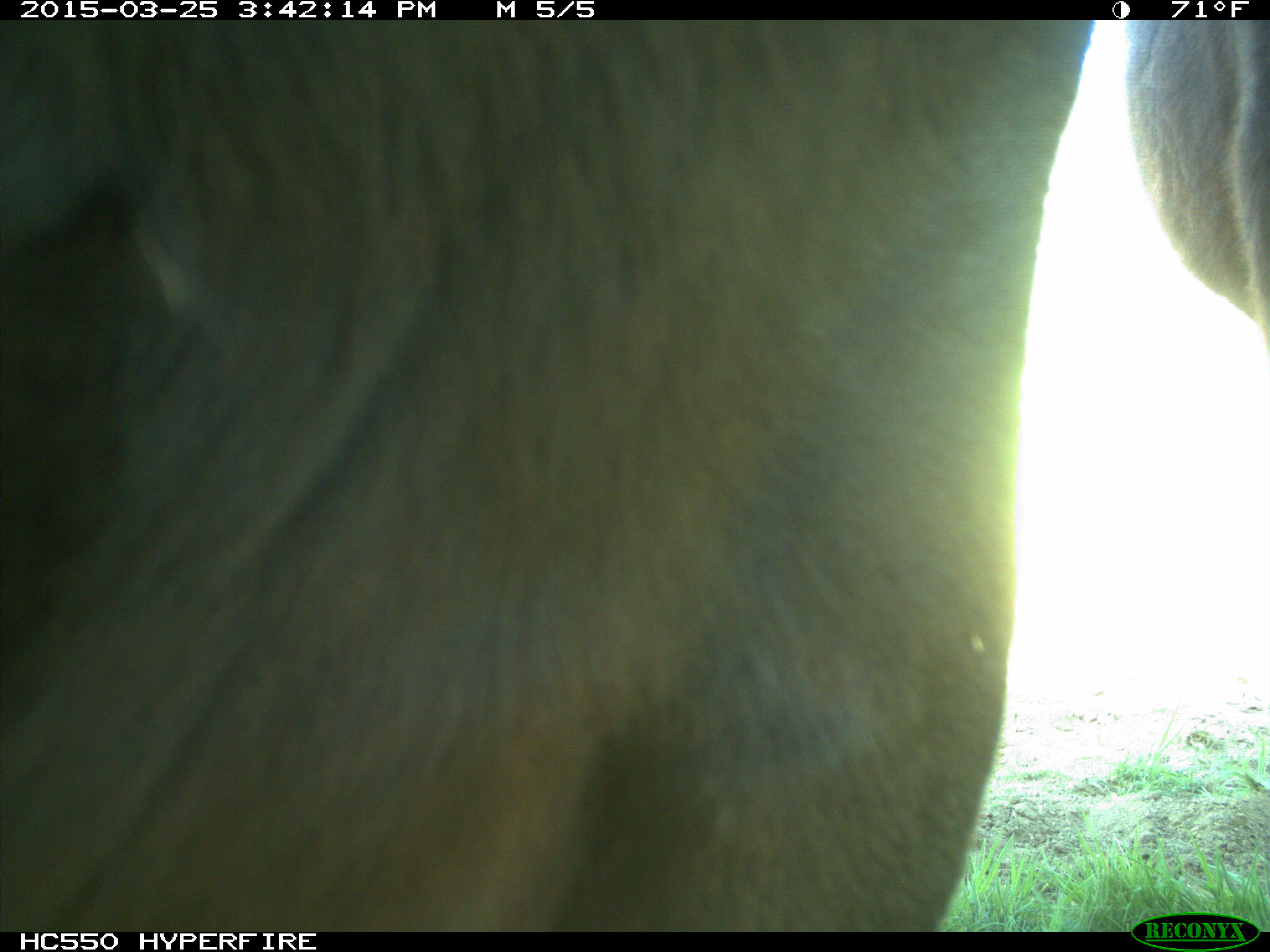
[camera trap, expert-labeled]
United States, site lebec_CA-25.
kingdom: Animalia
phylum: Chordata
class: Mammalia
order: Artiodactyla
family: Bovidae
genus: Bos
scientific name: Bos taurus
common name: domestic cow